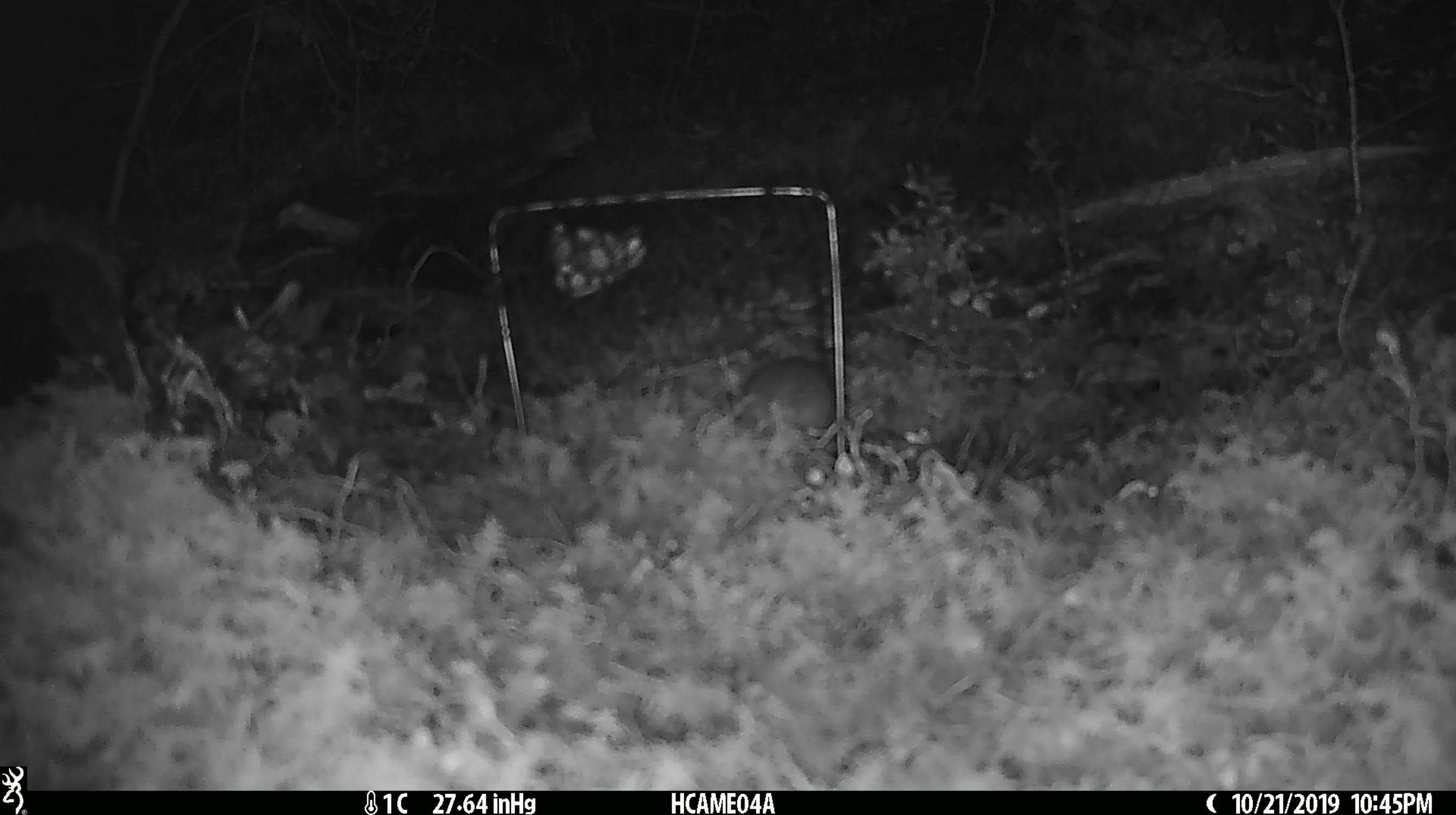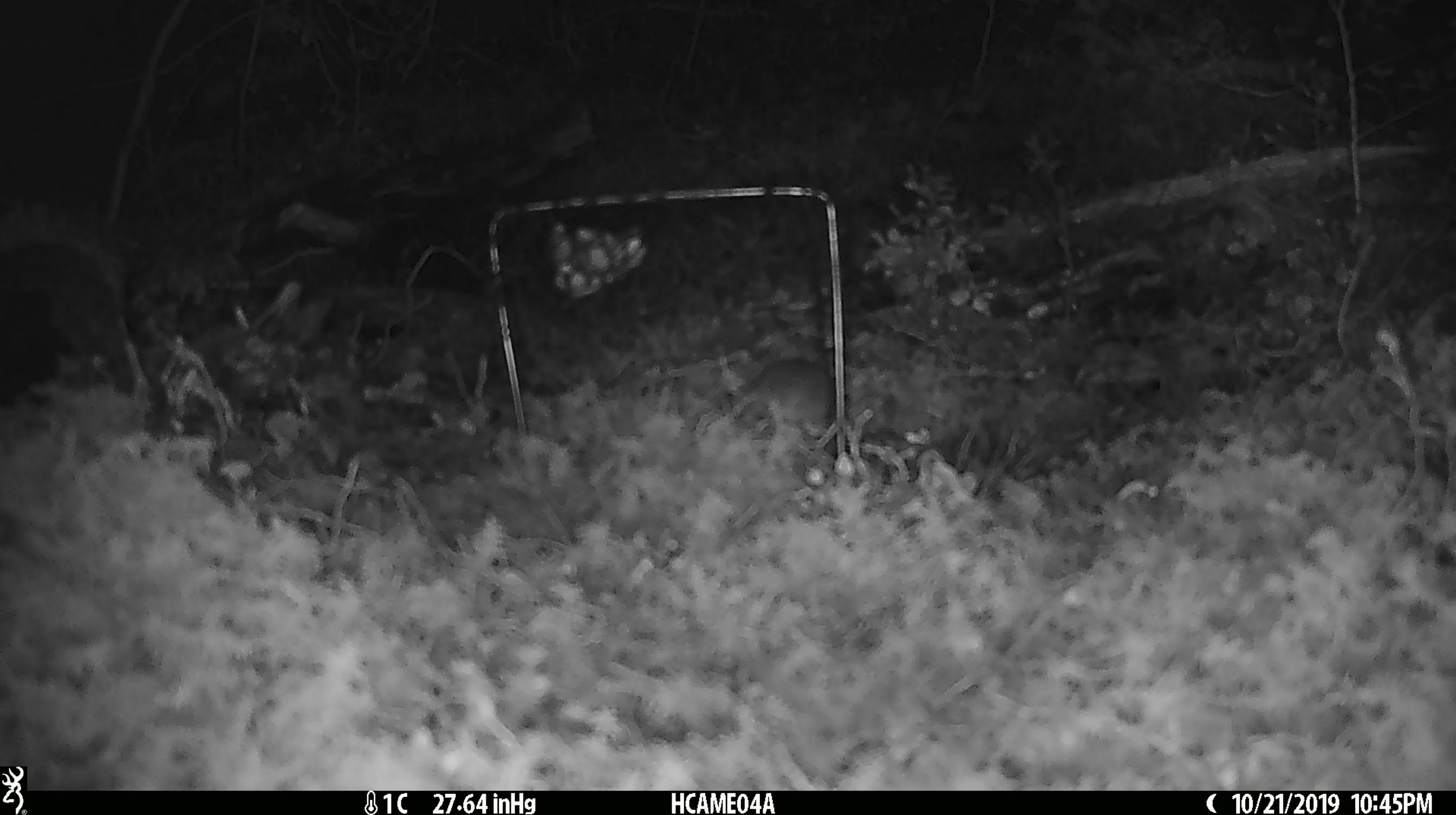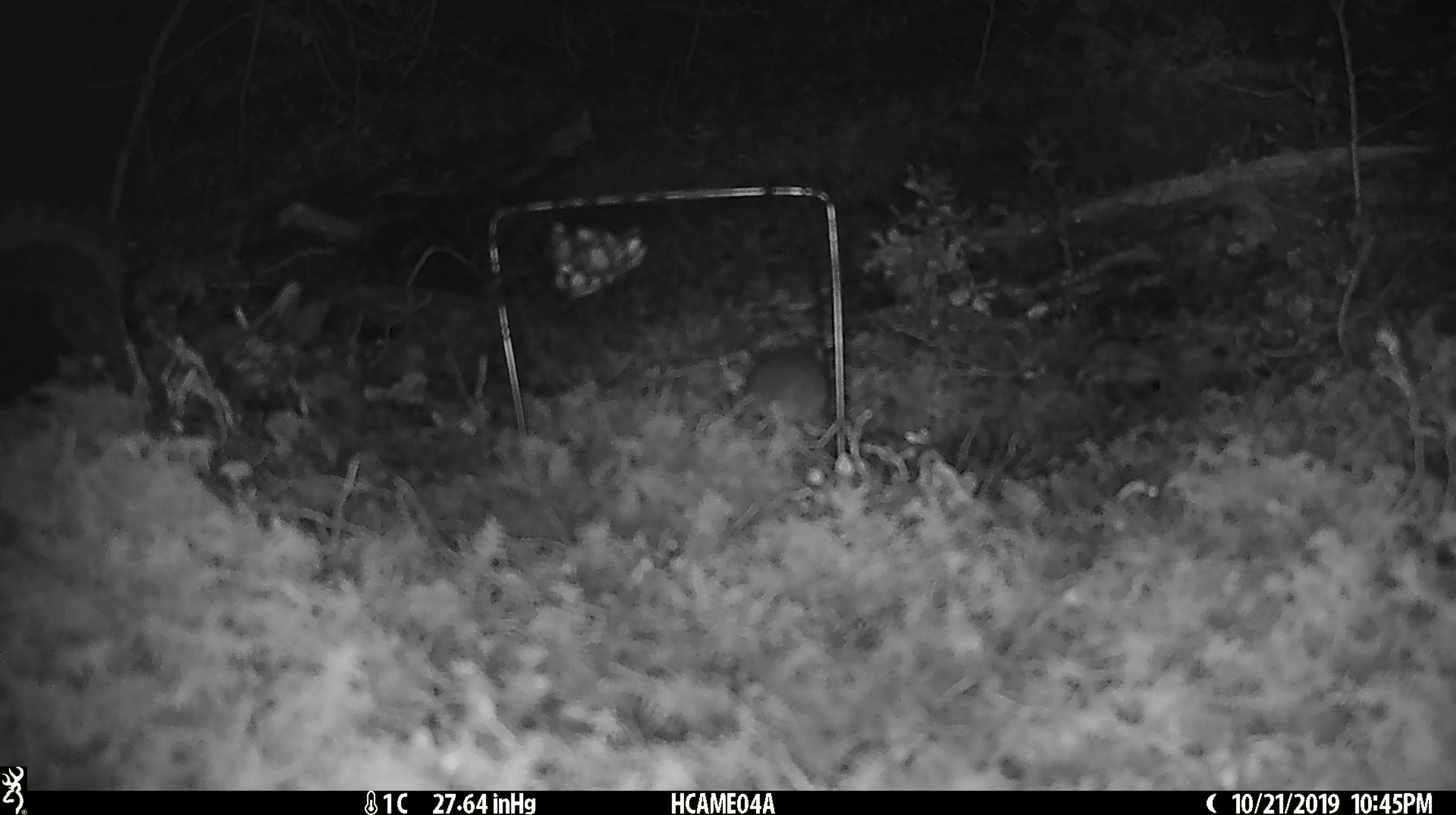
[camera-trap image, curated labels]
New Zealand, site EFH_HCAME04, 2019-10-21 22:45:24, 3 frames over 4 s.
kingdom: Animalia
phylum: Chordata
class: Mammalia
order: Rodentia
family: Muridae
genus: Mus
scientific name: Mus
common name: mouse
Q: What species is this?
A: Mouse (Mus).